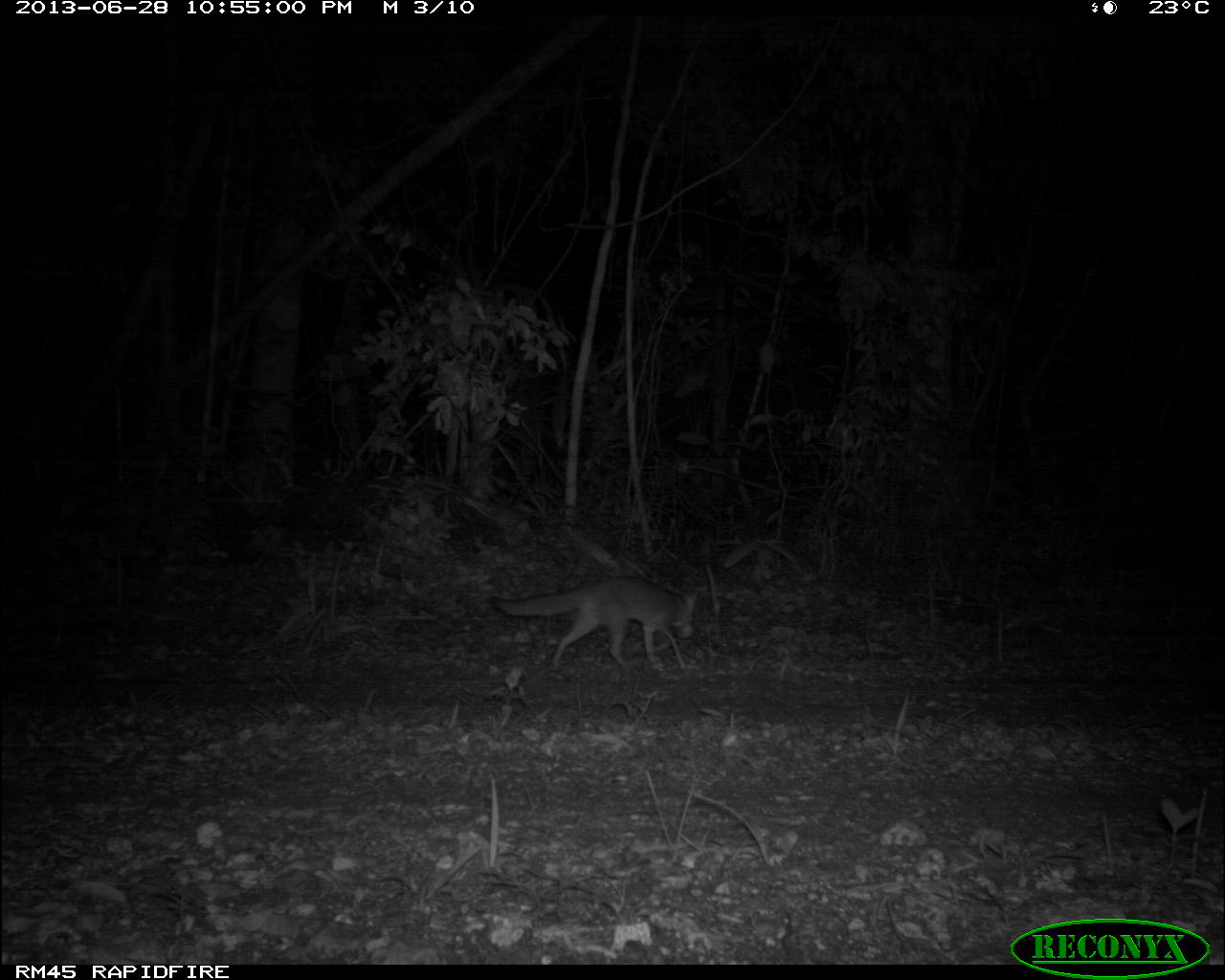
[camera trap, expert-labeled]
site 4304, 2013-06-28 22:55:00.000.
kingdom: Animalia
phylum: Chordata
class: Mammalia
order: Carnivora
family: Canidae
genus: Urocyon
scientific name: Urocyon cinereoargenteus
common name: gray fox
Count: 1.